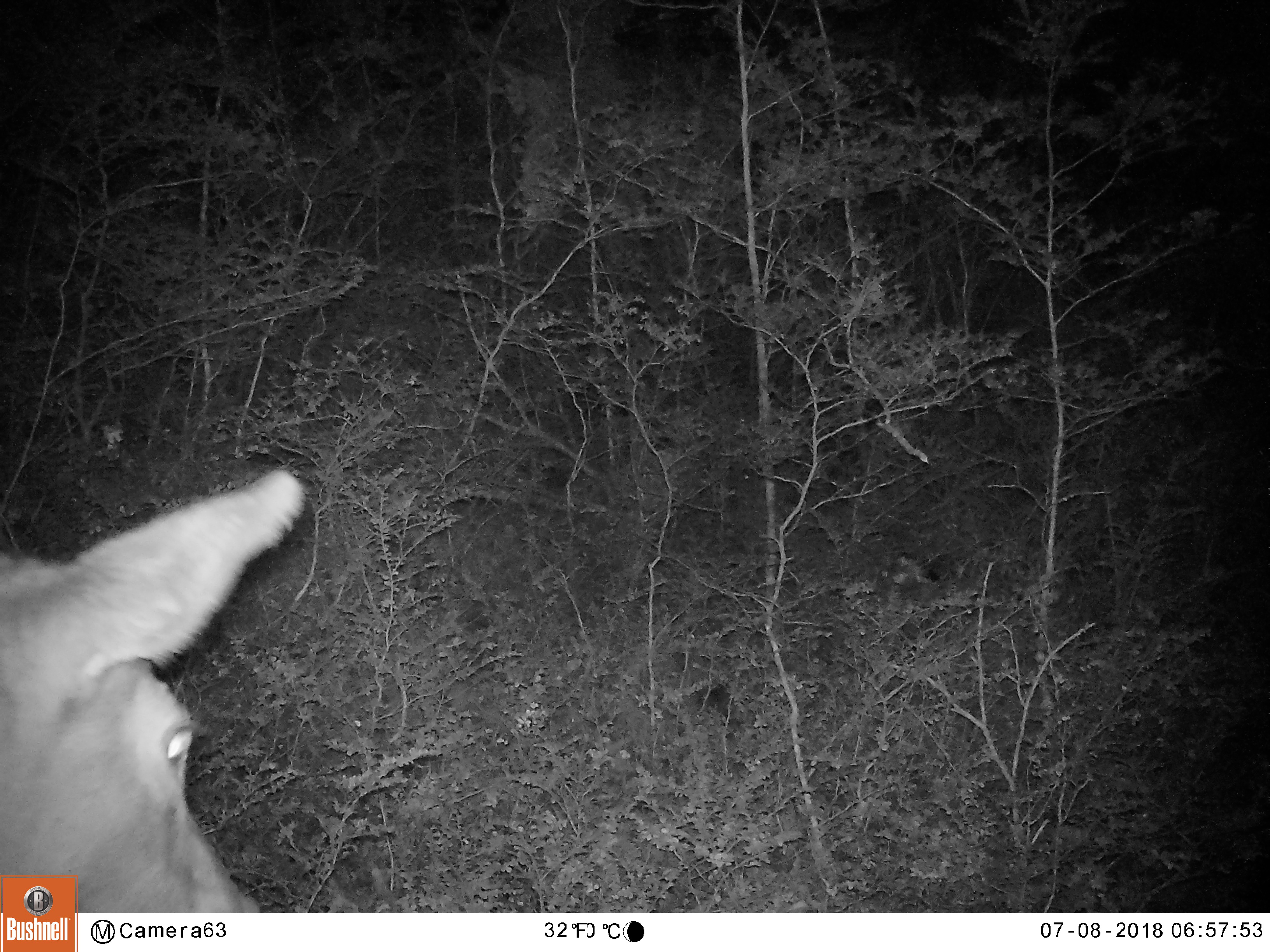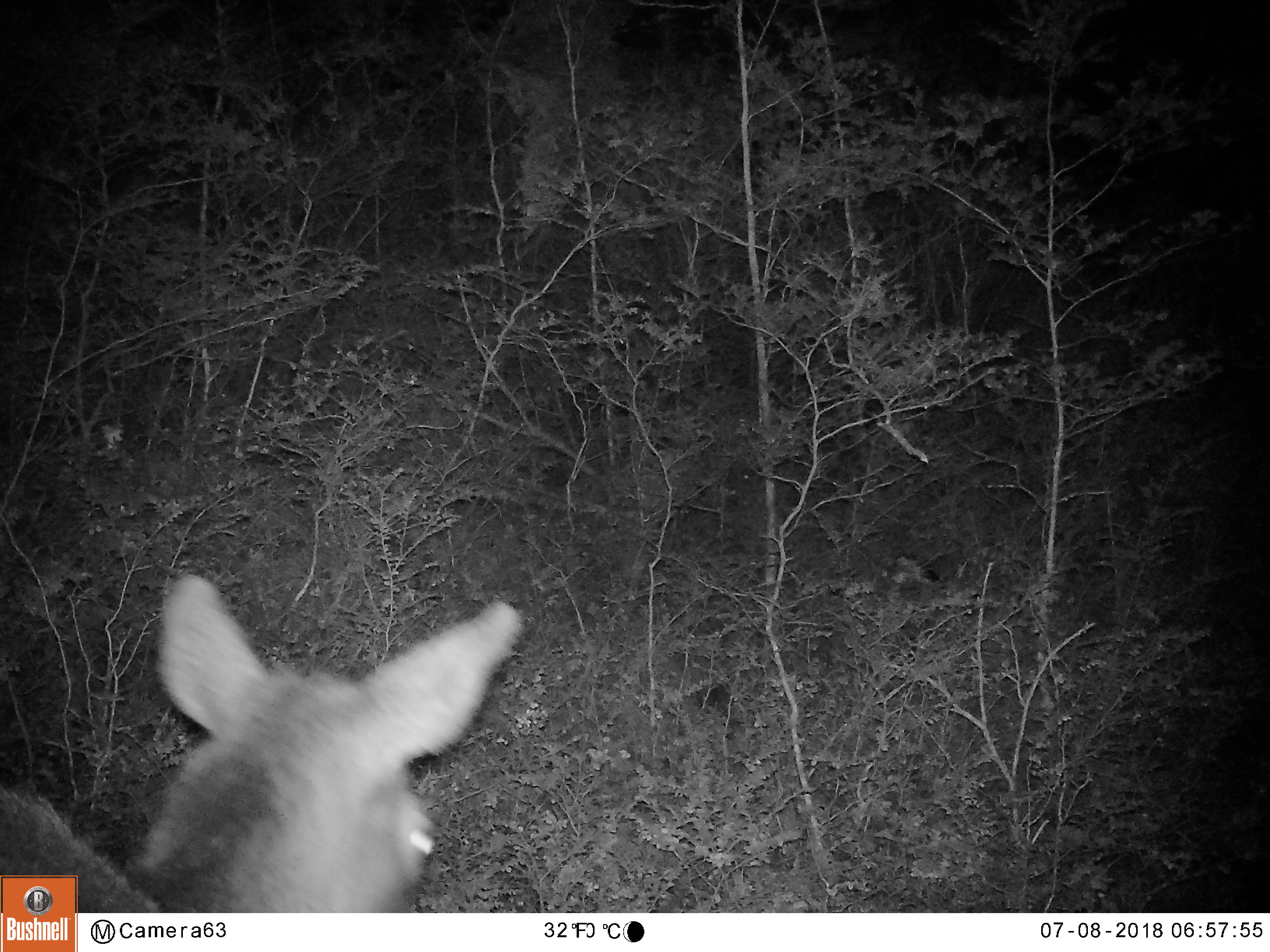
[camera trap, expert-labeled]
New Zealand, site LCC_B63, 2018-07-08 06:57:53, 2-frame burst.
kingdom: Animalia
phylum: Chordata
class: Mammalia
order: Artiodactyla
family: Cervidae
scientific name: Cervidae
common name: deer